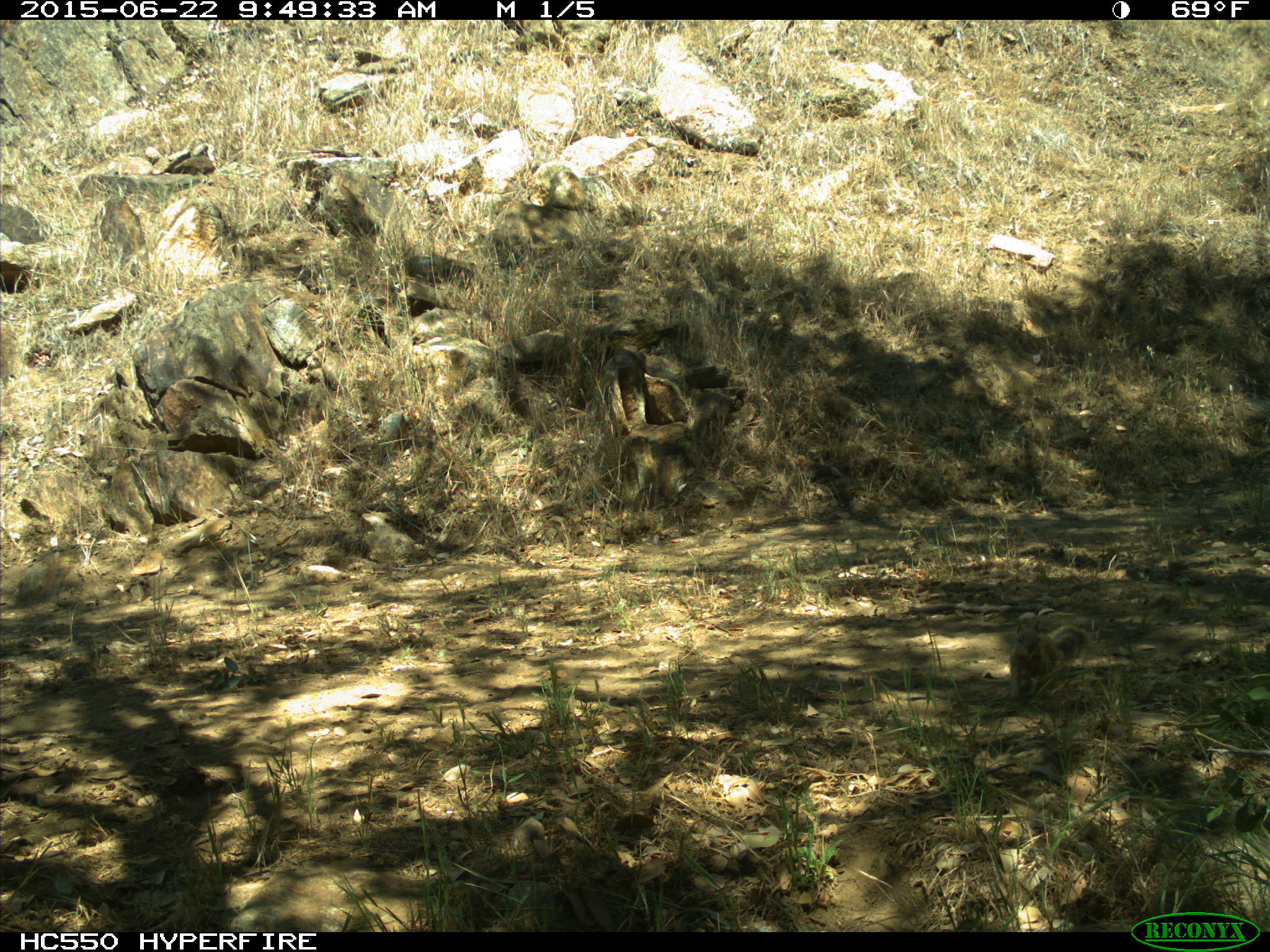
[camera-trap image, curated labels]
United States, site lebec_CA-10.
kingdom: Animalia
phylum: Chordata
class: Mammalia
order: Rodentia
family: Sciuridae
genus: Otospermophilus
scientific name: Otospermophilus beecheyi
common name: california ground squirrel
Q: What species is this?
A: Otospermophilus beecheyi (california ground squirrel).